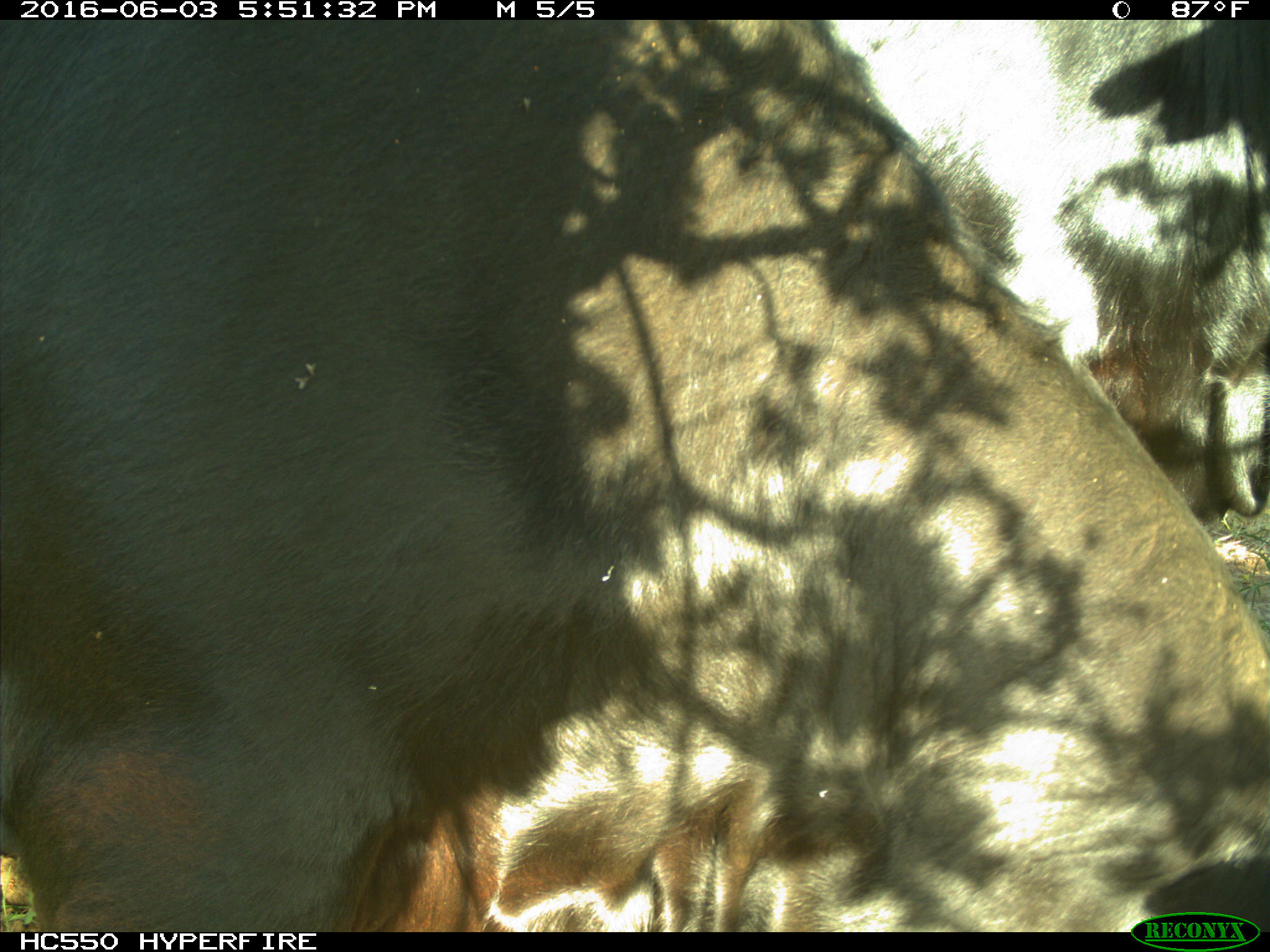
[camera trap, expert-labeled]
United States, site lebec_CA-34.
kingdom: Animalia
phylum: Chordata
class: Mammalia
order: Artiodactyla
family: Bovidae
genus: Bos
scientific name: Bos taurus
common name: domestic cow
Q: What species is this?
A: Bos taurus (domestic cow).